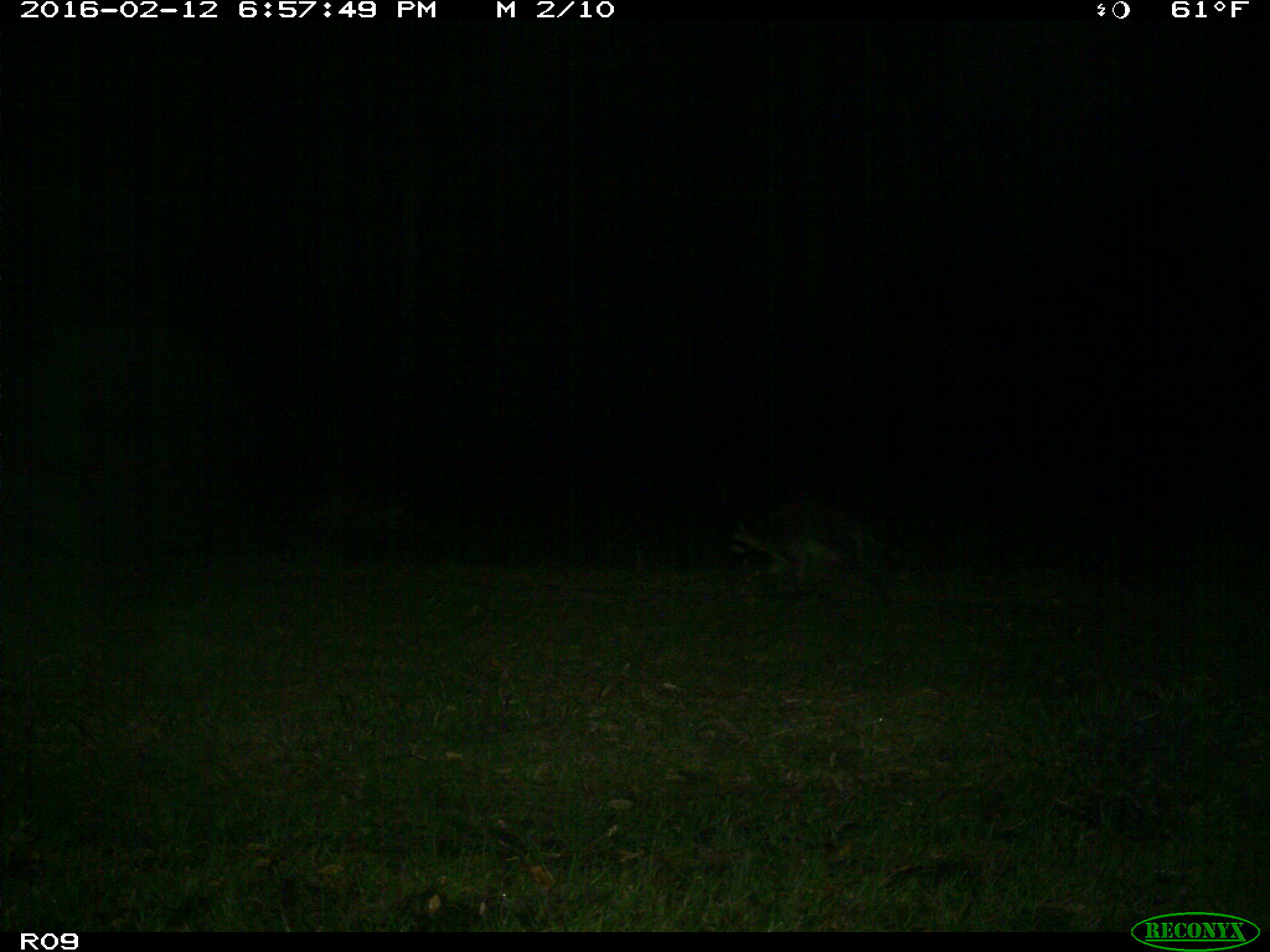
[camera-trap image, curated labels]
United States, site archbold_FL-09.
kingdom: Animalia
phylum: Chordata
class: Mammalia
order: Carnivora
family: Procyonidae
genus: Procyon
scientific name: Procyon lotor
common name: common raccoon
Procyon lotor (common raccoon).